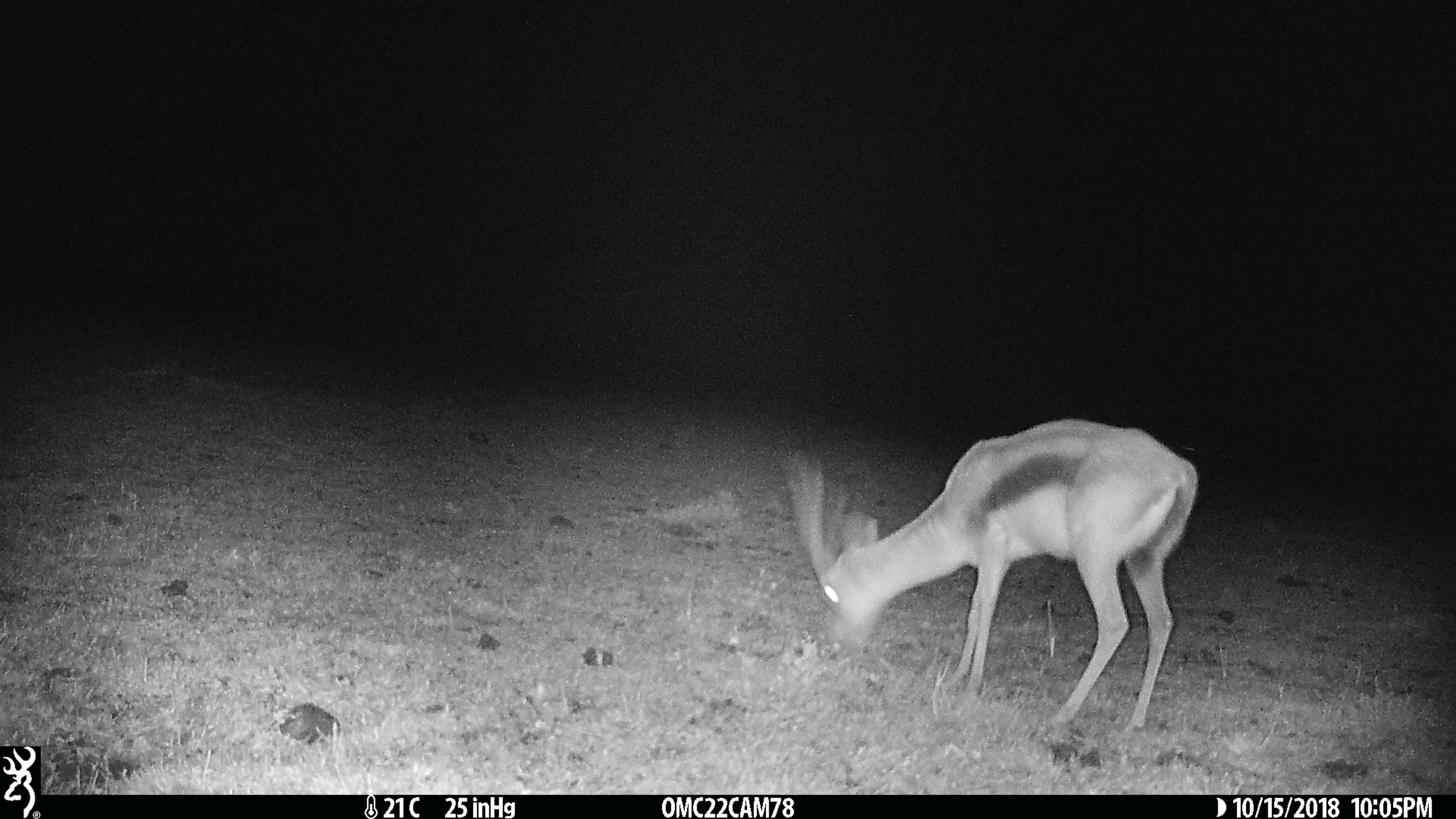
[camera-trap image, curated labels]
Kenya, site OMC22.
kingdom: Animalia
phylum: Chordata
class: Mammalia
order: Artiodactyla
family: Bovidae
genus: Eudorcas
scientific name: Eudorcas thomsonii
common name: thomon's gazelle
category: gazelle thomsons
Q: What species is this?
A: Gazelle thomsons (thomon's gazelle) (Eudorcas thomsonii).